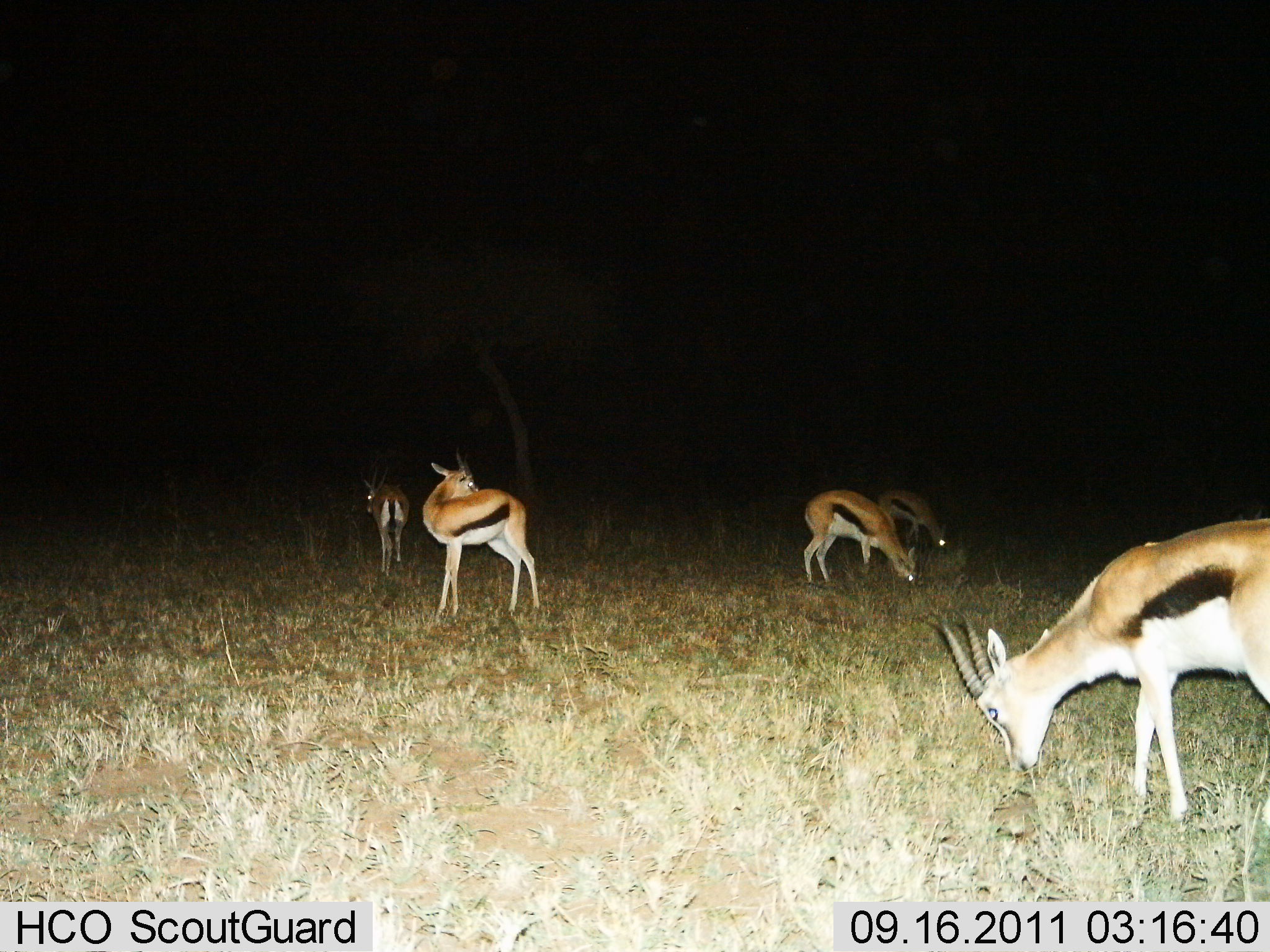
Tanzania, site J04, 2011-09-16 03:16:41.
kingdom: Animalia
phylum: Chordata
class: Mammalia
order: Artiodactyla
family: Bovidae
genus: Eudorcas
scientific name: Eudorcas thomsonii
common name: thomson's gazelle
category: gazellethomsons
Gazellethomsons (thomson's gazelle) (Eudorcas thomsonii), count 5. Behavior (volunteer vote fractions): standing 42%, resting 0%, moving 33%, interacting 8%. Young present (vote fraction): 0%. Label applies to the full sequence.